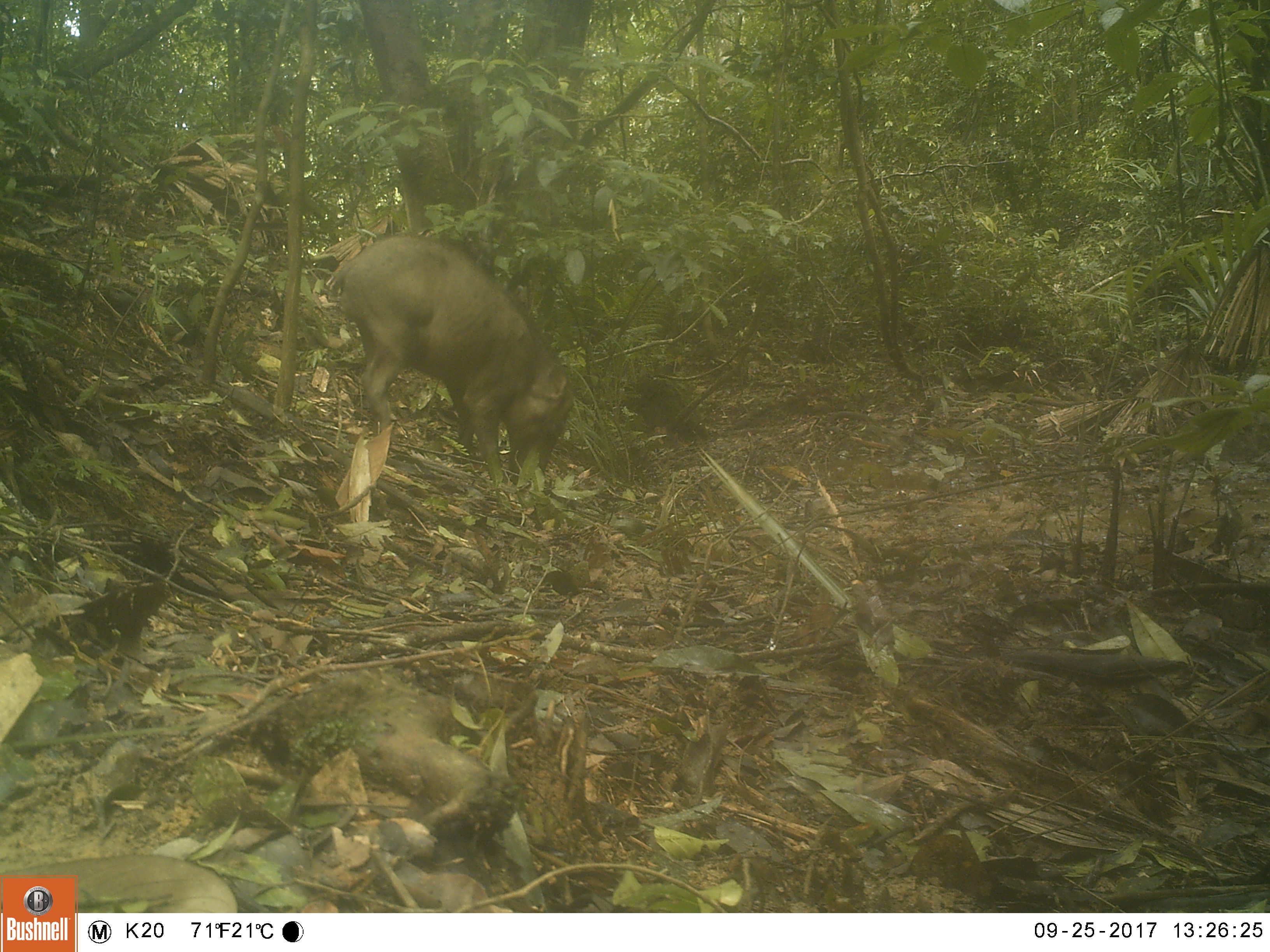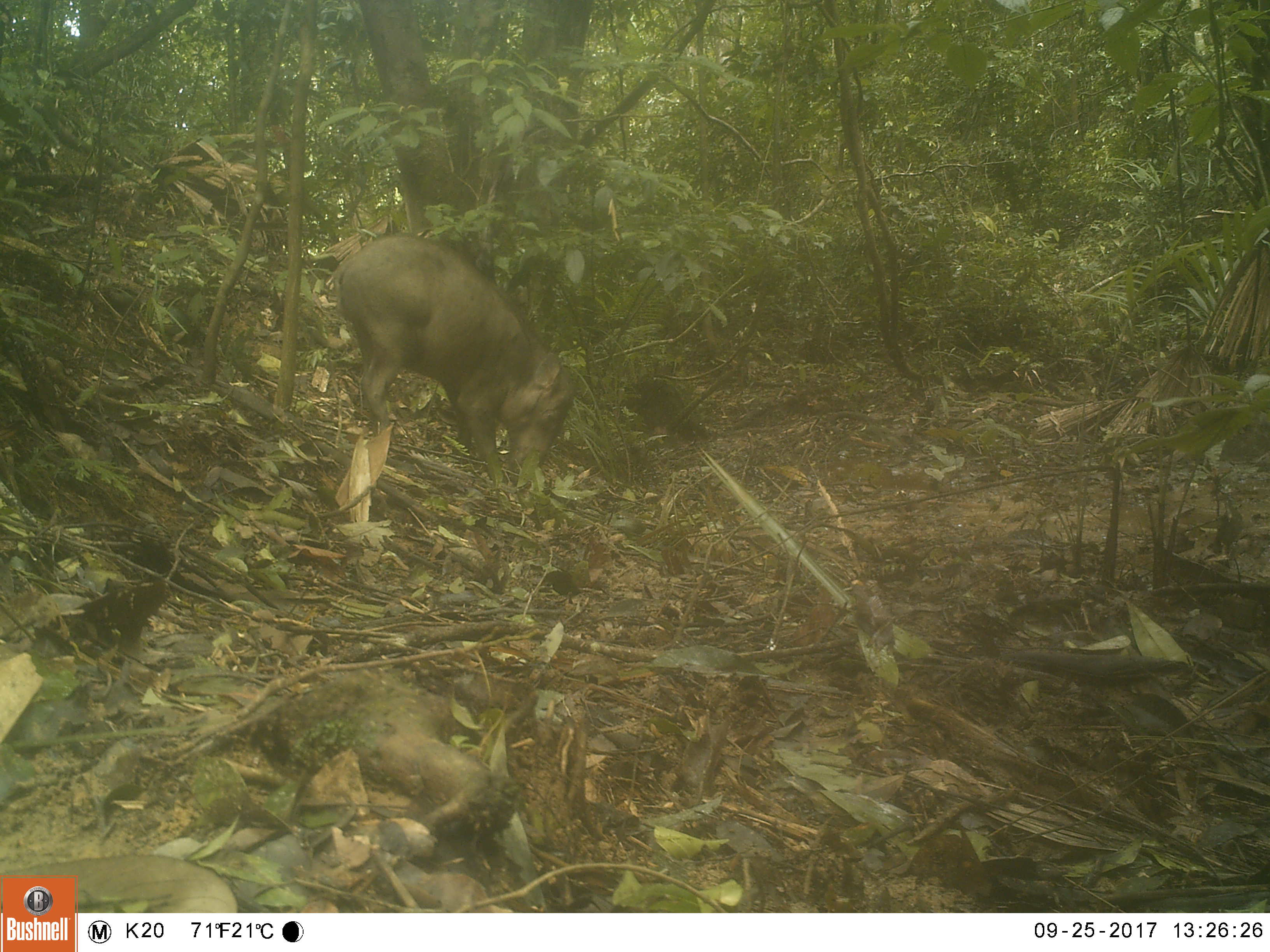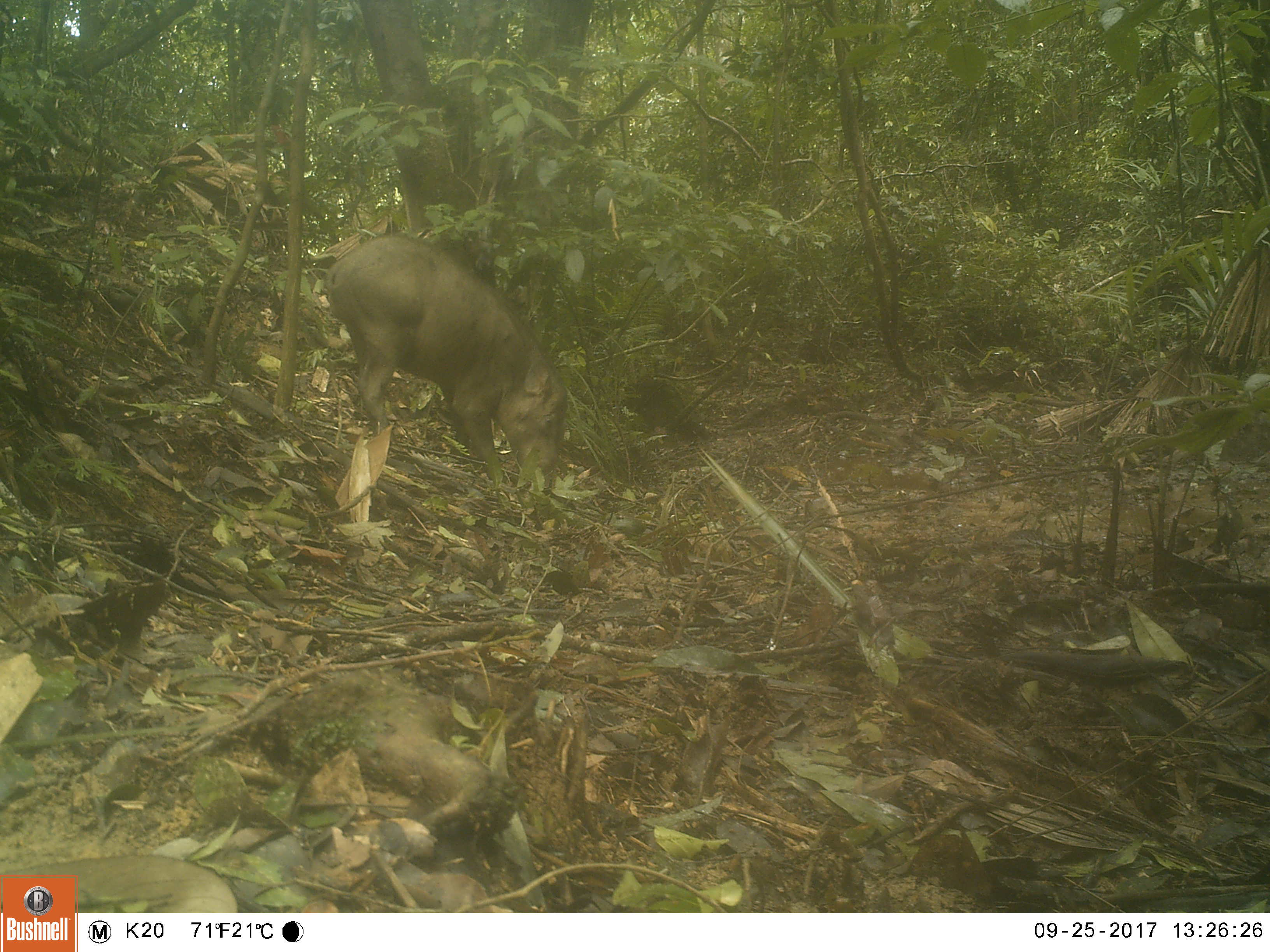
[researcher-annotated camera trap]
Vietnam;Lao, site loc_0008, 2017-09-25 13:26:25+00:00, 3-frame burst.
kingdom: Animalia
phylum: Chordata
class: Mammalia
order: Artiodactyla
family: Suidae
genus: Sus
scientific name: Sus scrofa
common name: eurasian wild pig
Eurasian wild pig (Sus scrofa). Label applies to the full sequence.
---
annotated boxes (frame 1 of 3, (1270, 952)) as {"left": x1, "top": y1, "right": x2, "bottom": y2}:
eurasian wild pig: {"left": 331, "top": 235, "right": 575, "bottom": 491}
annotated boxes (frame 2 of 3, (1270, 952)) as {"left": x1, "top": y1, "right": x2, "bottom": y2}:
eurasian wild pig: {"left": 332, "top": 233, "right": 579, "bottom": 490}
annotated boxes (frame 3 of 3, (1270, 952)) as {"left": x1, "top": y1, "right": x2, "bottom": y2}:
eurasian wild pig: {"left": 323, "top": 233, "right": 568, "bottom": 495}